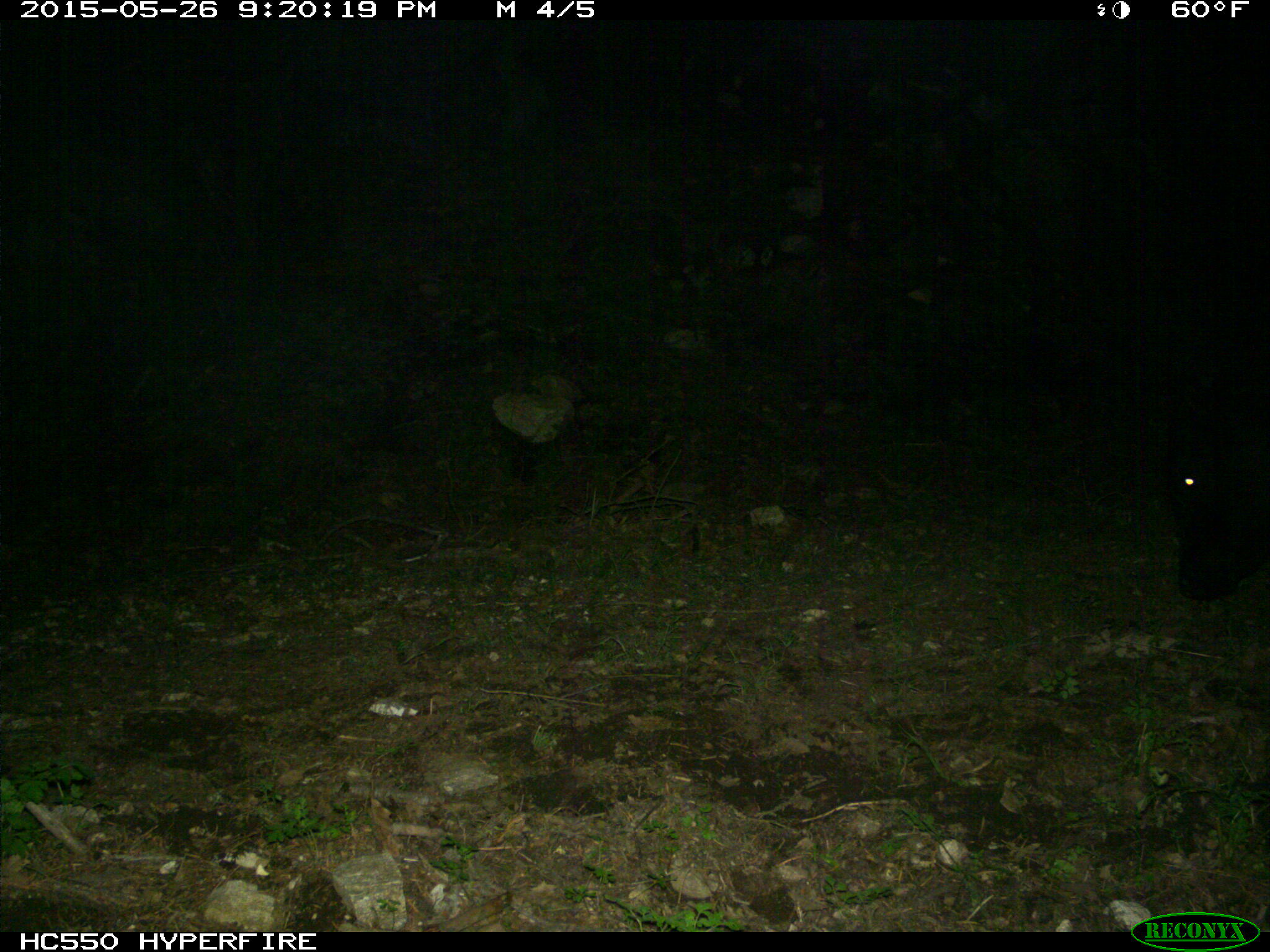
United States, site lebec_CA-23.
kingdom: Animalia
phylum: Chordata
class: Mammalia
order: Artiodactyla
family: Bovidae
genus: Bos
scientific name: Bos taurus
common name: domestic cow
Bos taurus (domestic cow).